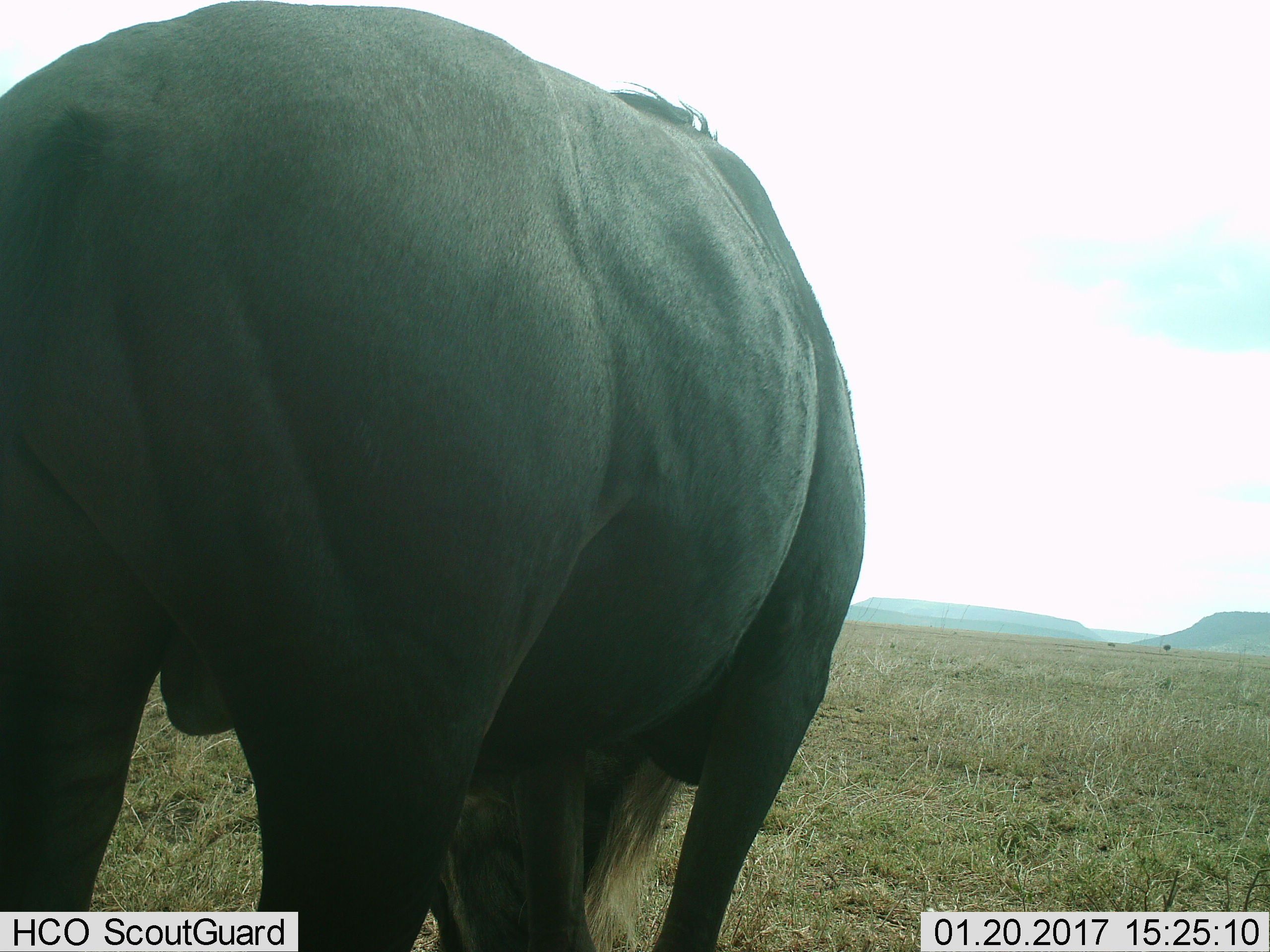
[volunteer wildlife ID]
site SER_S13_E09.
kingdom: Animalia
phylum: Chordata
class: Mammalia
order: Artiodactyla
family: Bovidae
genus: Connochaetes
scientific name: Connochaetes taurinus taurinus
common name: blue wildebeest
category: wildebeestblue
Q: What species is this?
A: Wildebeestblue (blue wildebeest) (Connochaetes taurinus taurinus).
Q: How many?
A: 1.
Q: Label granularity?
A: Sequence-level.